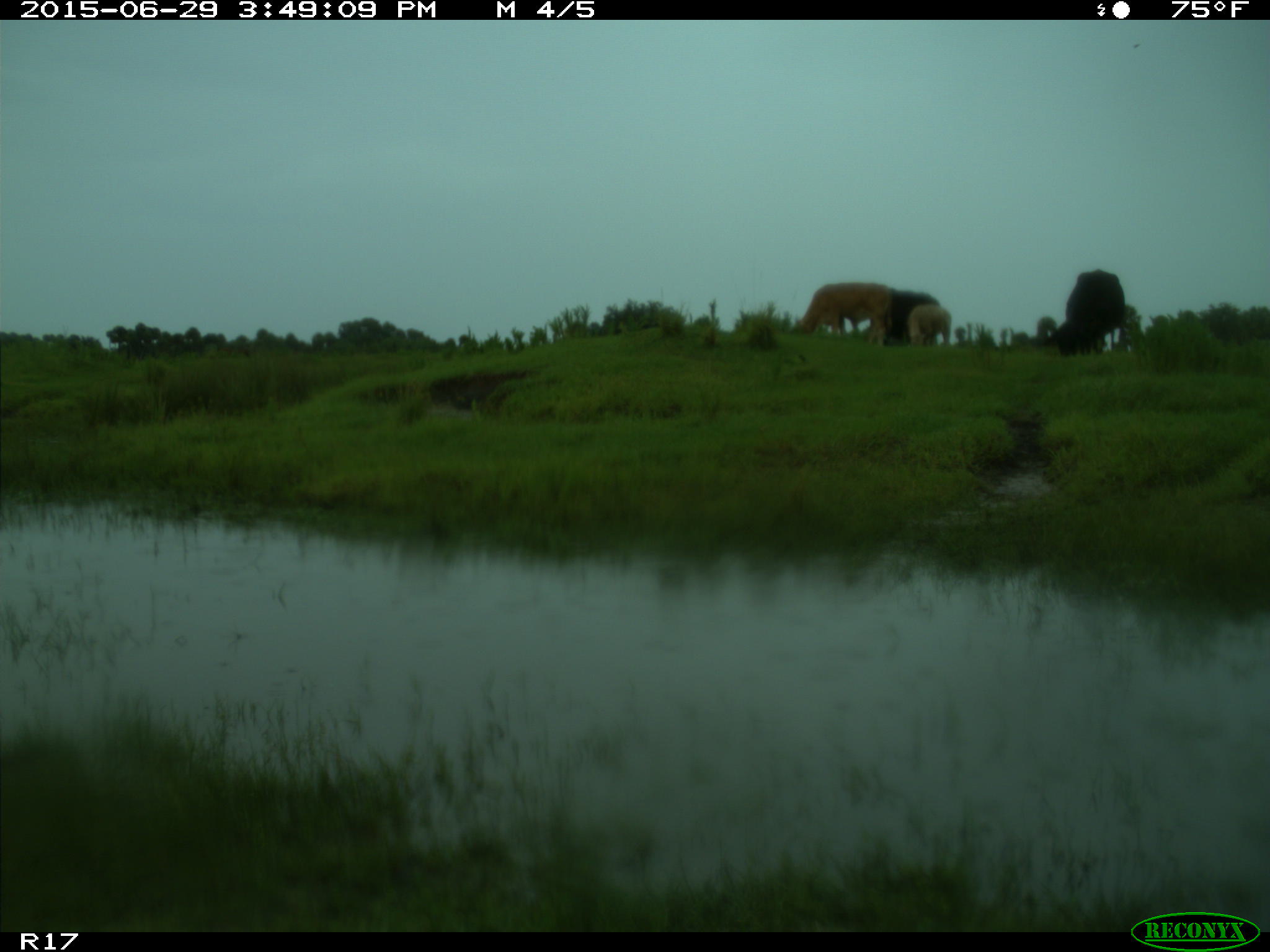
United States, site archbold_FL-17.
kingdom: Animalia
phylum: Chordata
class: Mammalia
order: Artiodactyla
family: Bovidae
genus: Bos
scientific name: Bos taurus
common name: domestic cow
Bos taurus (domestic cow).